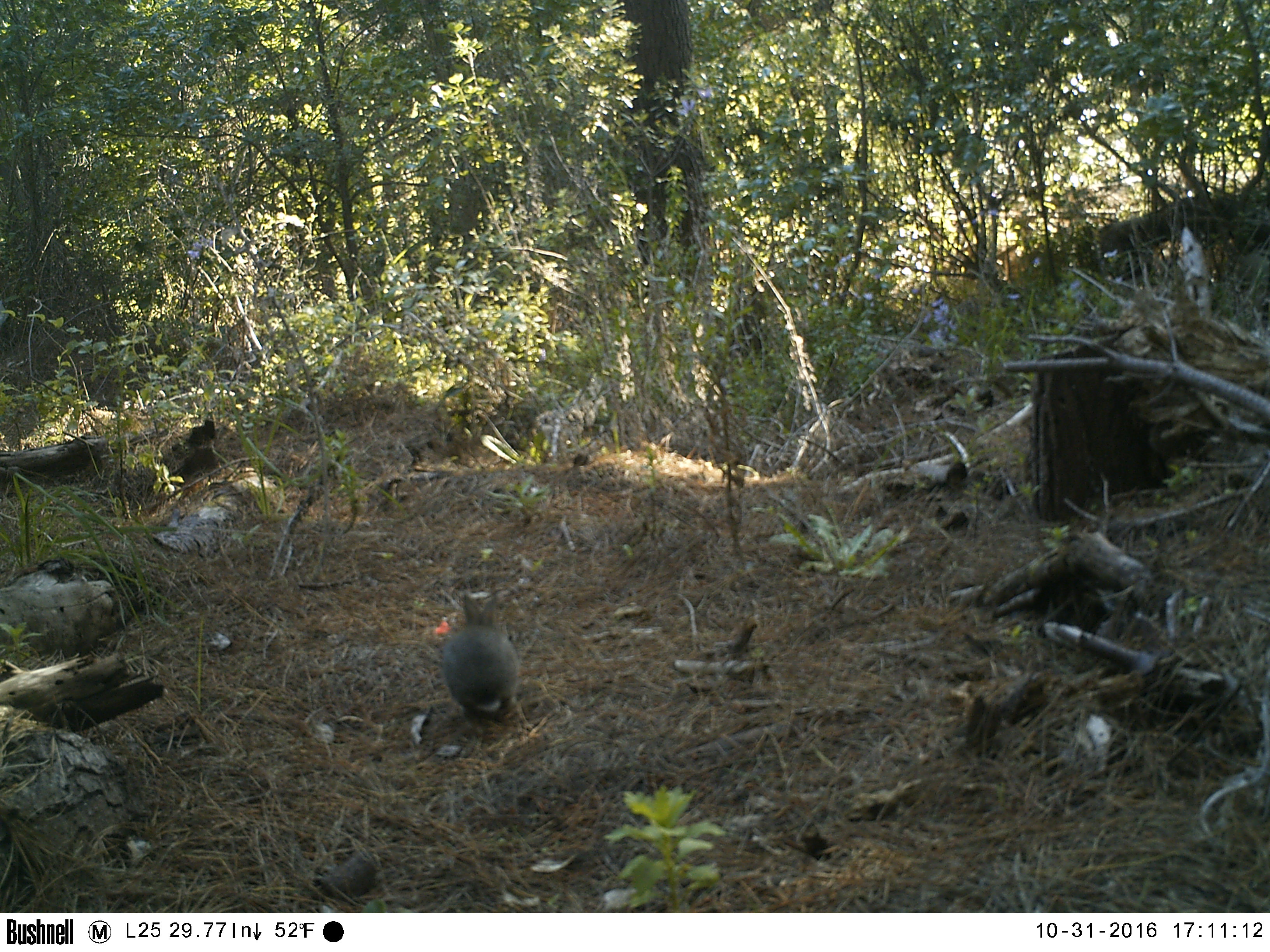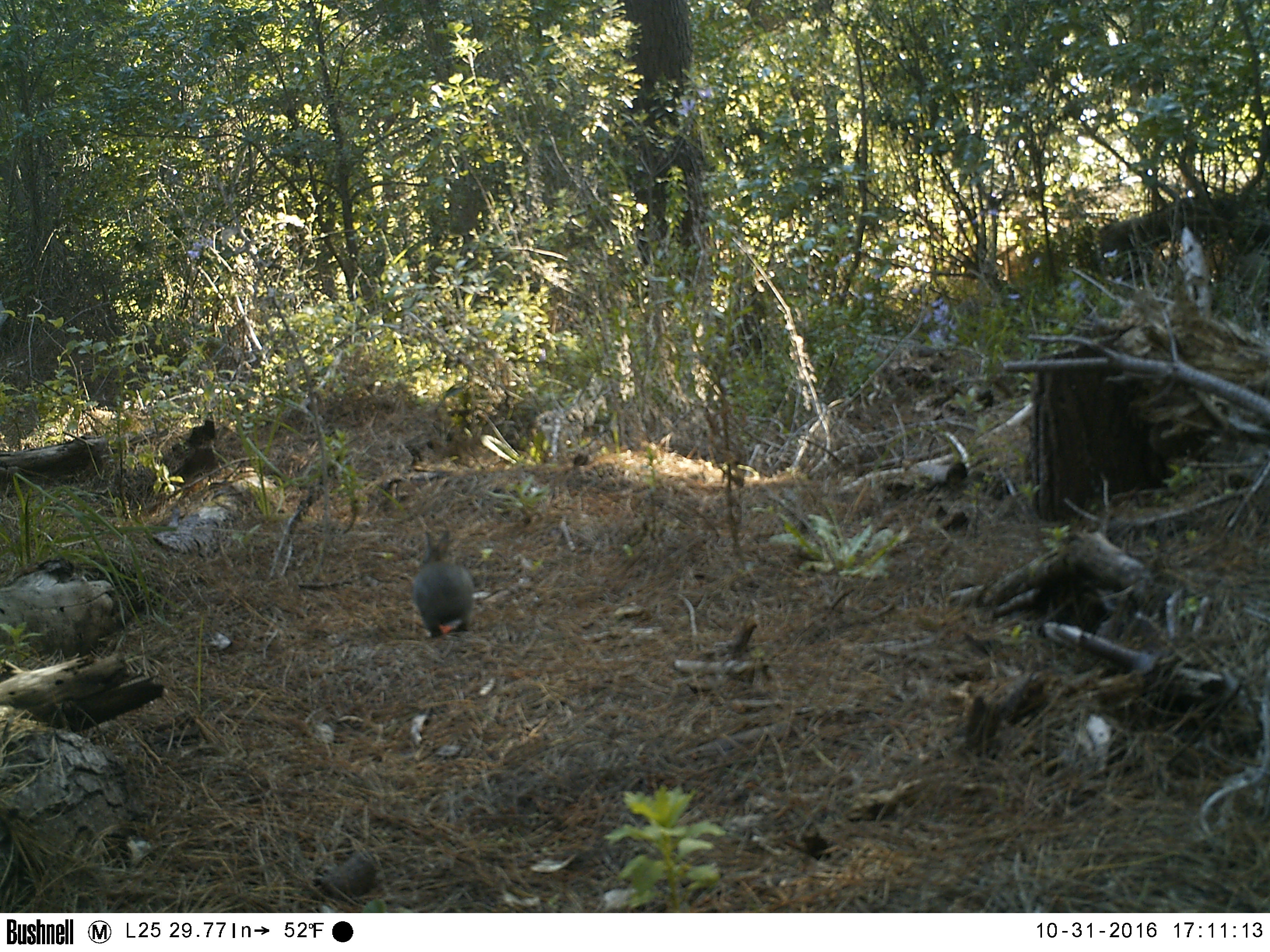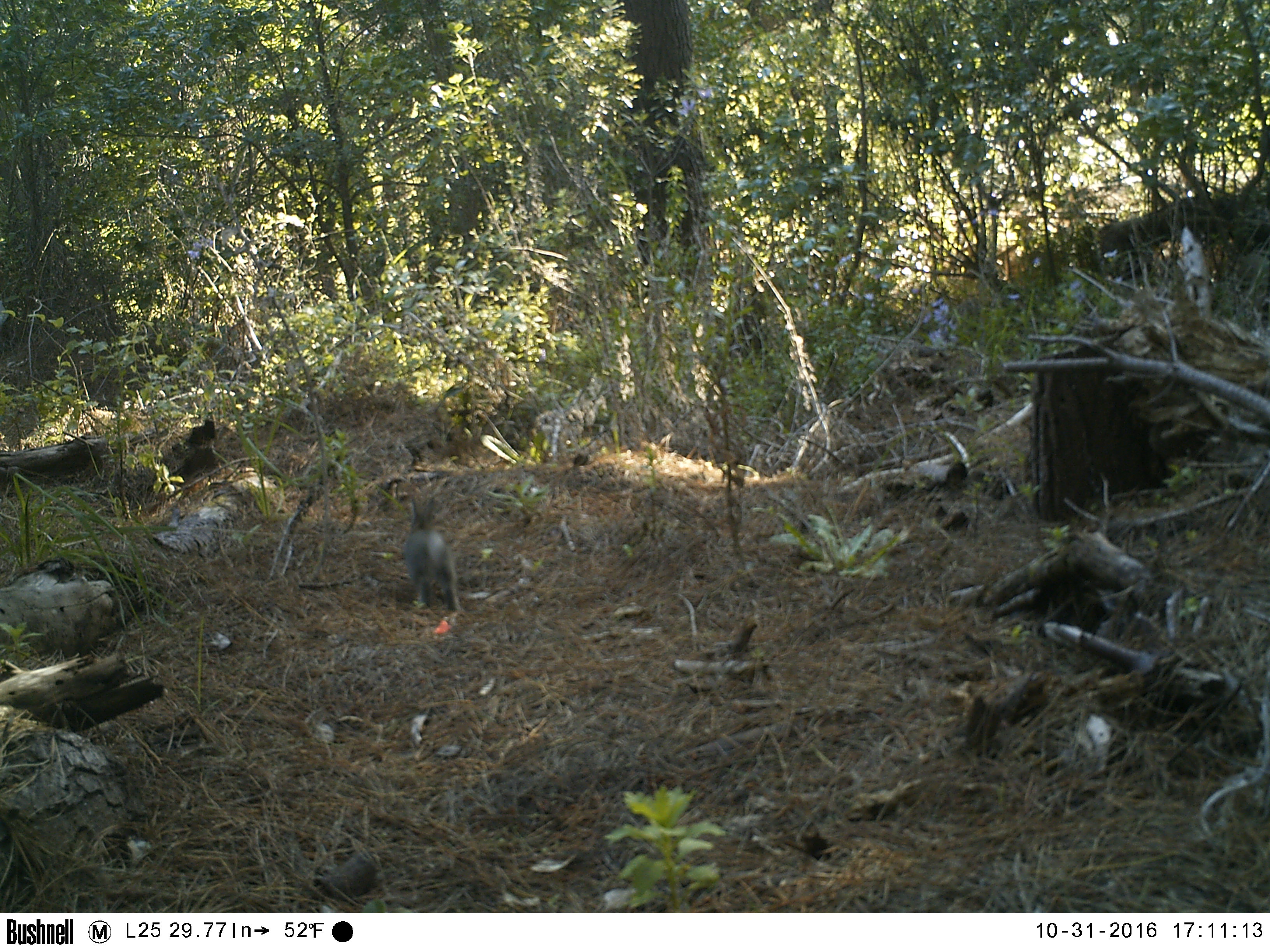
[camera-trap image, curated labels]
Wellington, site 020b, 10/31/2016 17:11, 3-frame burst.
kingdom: Animalia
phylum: Chordata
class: Mammalia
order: Lagomorpha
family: Leporidae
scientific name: Leporidae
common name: rabbit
Rabbit (Leporidae).